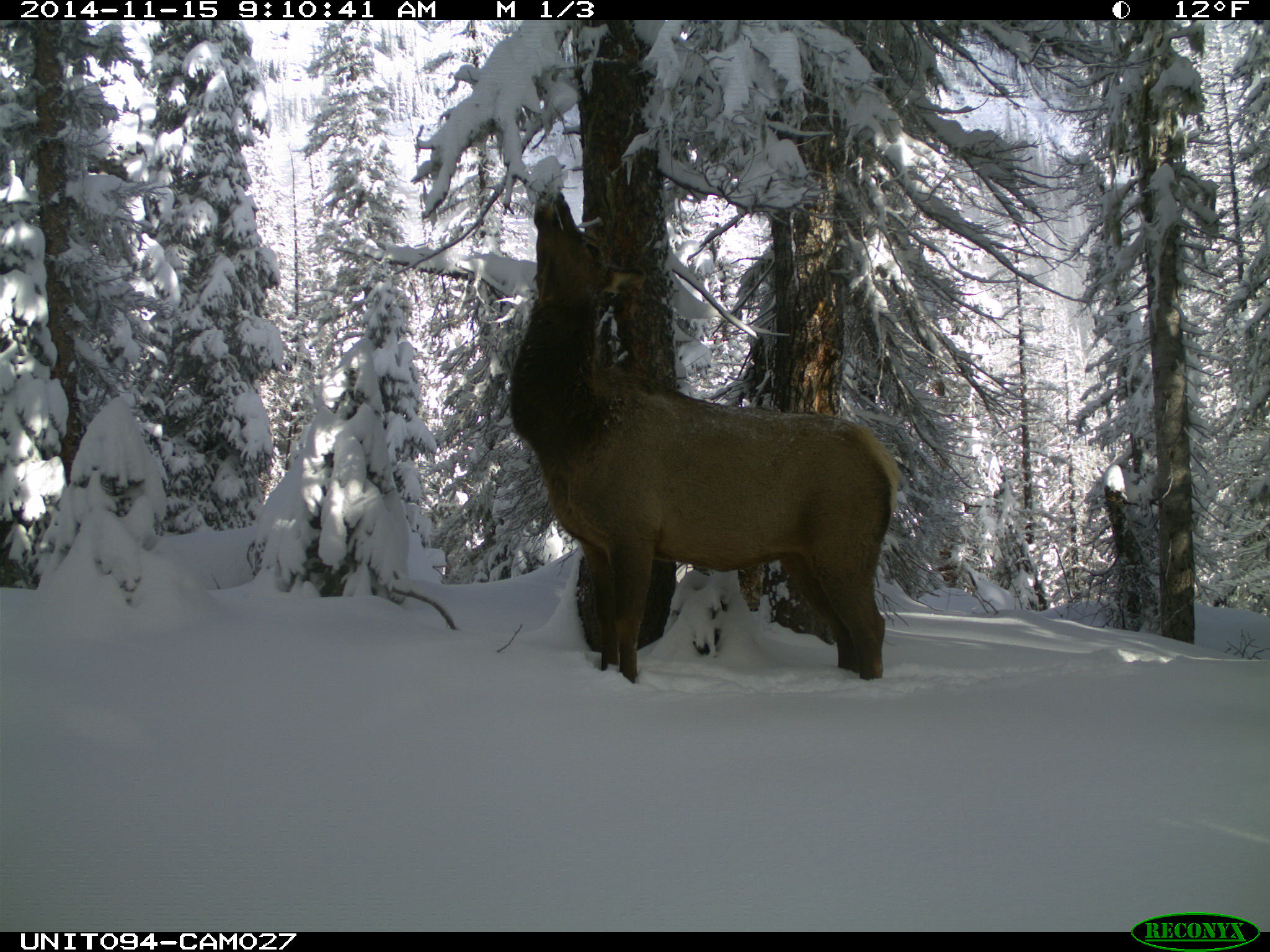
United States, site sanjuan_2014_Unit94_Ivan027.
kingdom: Animalia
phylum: Chordata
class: Mammalia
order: Artiodactyla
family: Cervidae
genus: Cervus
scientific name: Cervus elaphus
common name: red deer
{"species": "Cervus elaphus (red deer)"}